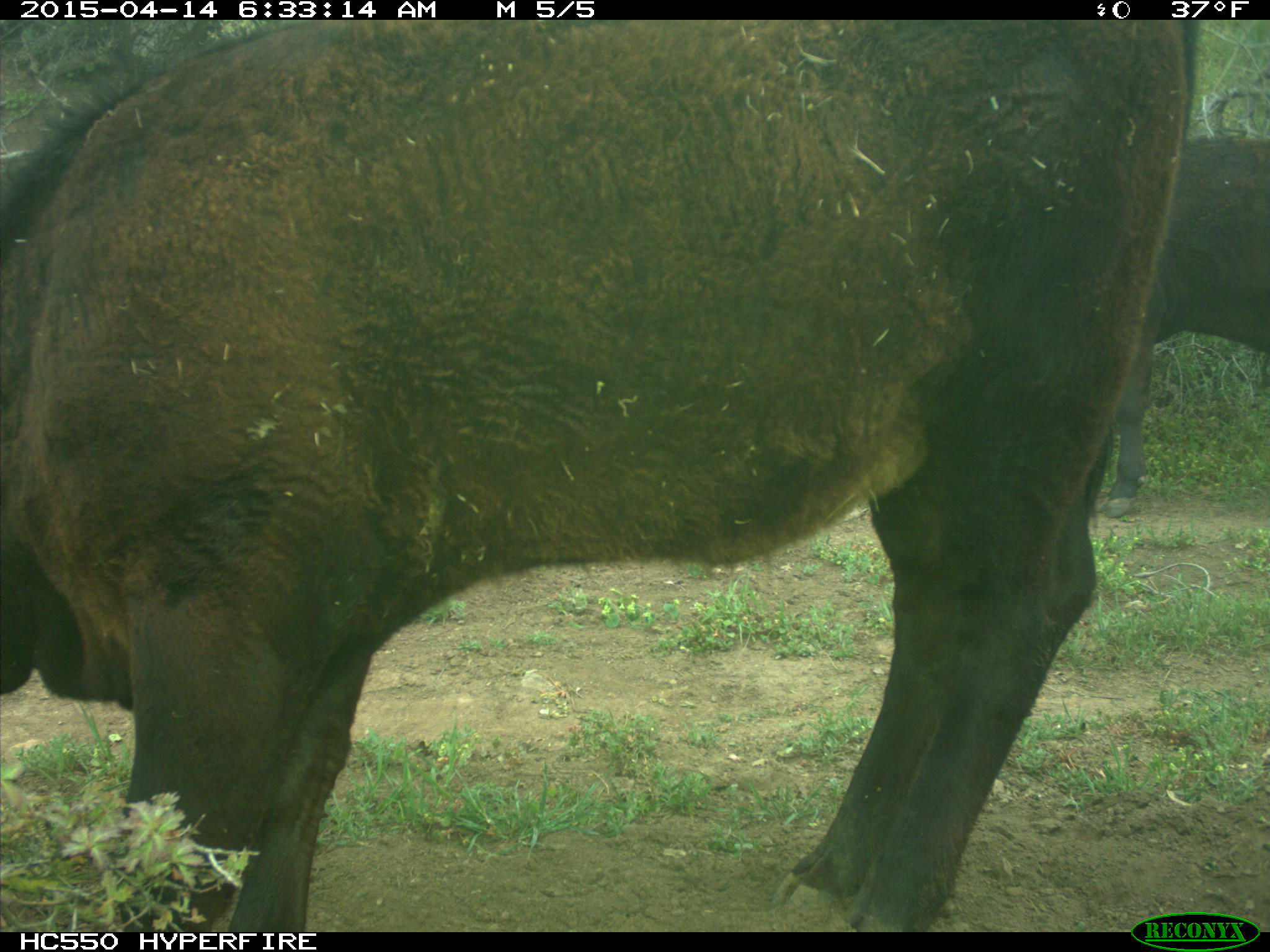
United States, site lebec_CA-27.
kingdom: Animalia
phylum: Chordata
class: Mammalia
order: Artiodactyla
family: Bovidae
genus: Bos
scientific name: Bos taurus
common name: domestic cow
Bos taurus (domestic cow).